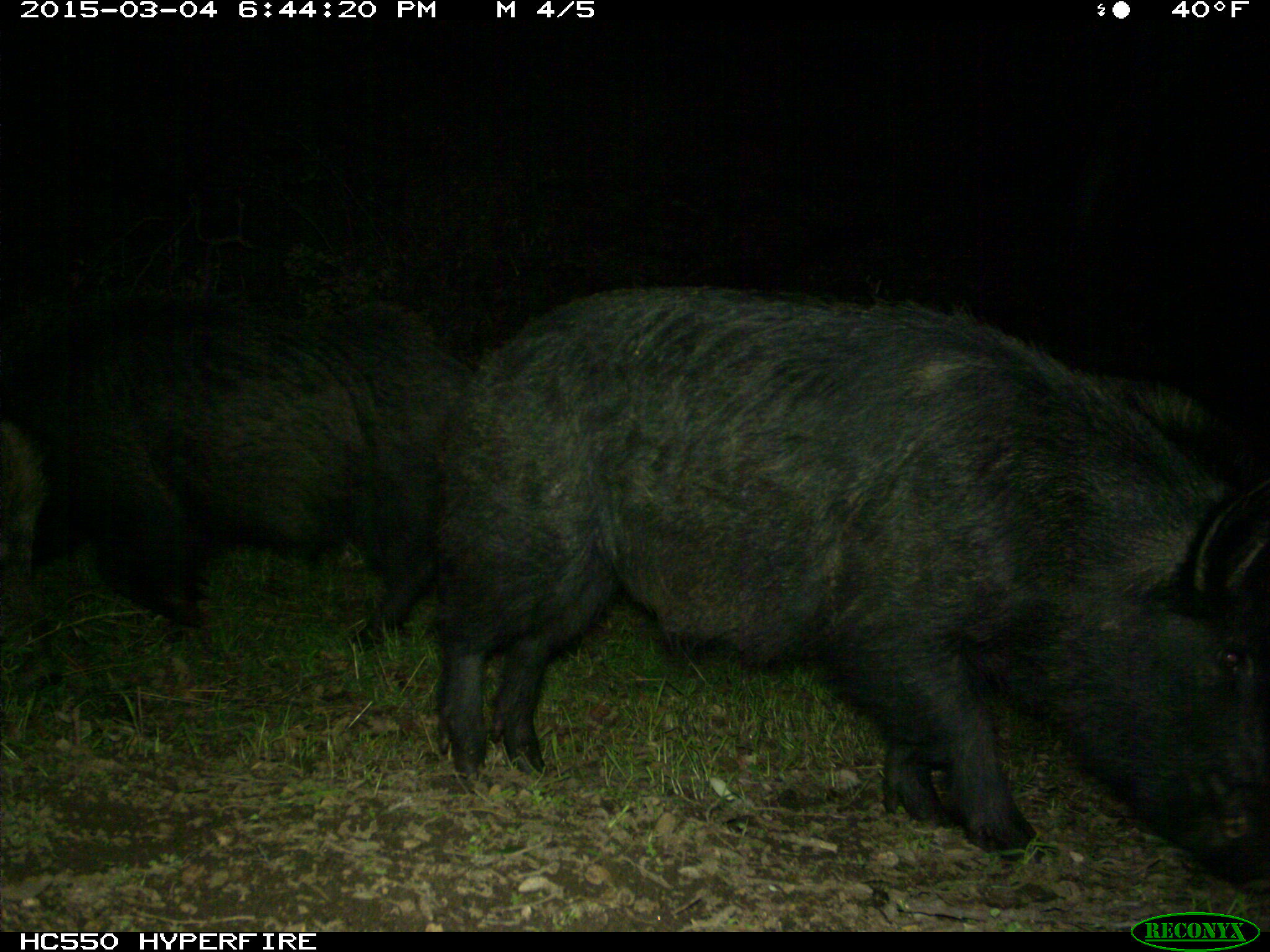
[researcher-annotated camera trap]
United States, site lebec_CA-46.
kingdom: Animalia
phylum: Chordata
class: Mammalia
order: Artiodactyla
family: Suidae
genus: Sus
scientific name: Sus scrofa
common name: wild boar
Sus scrofa (wild boar).